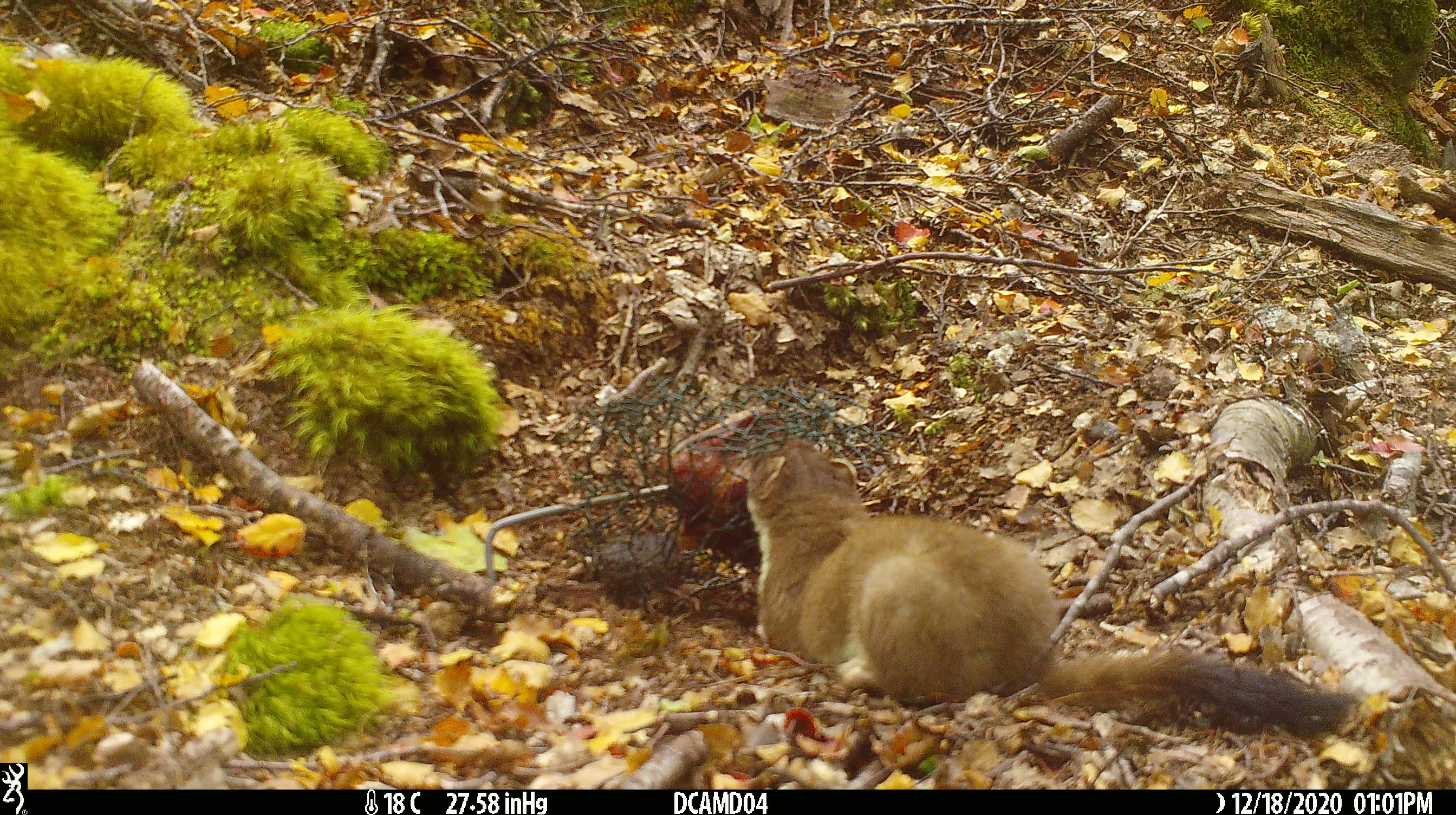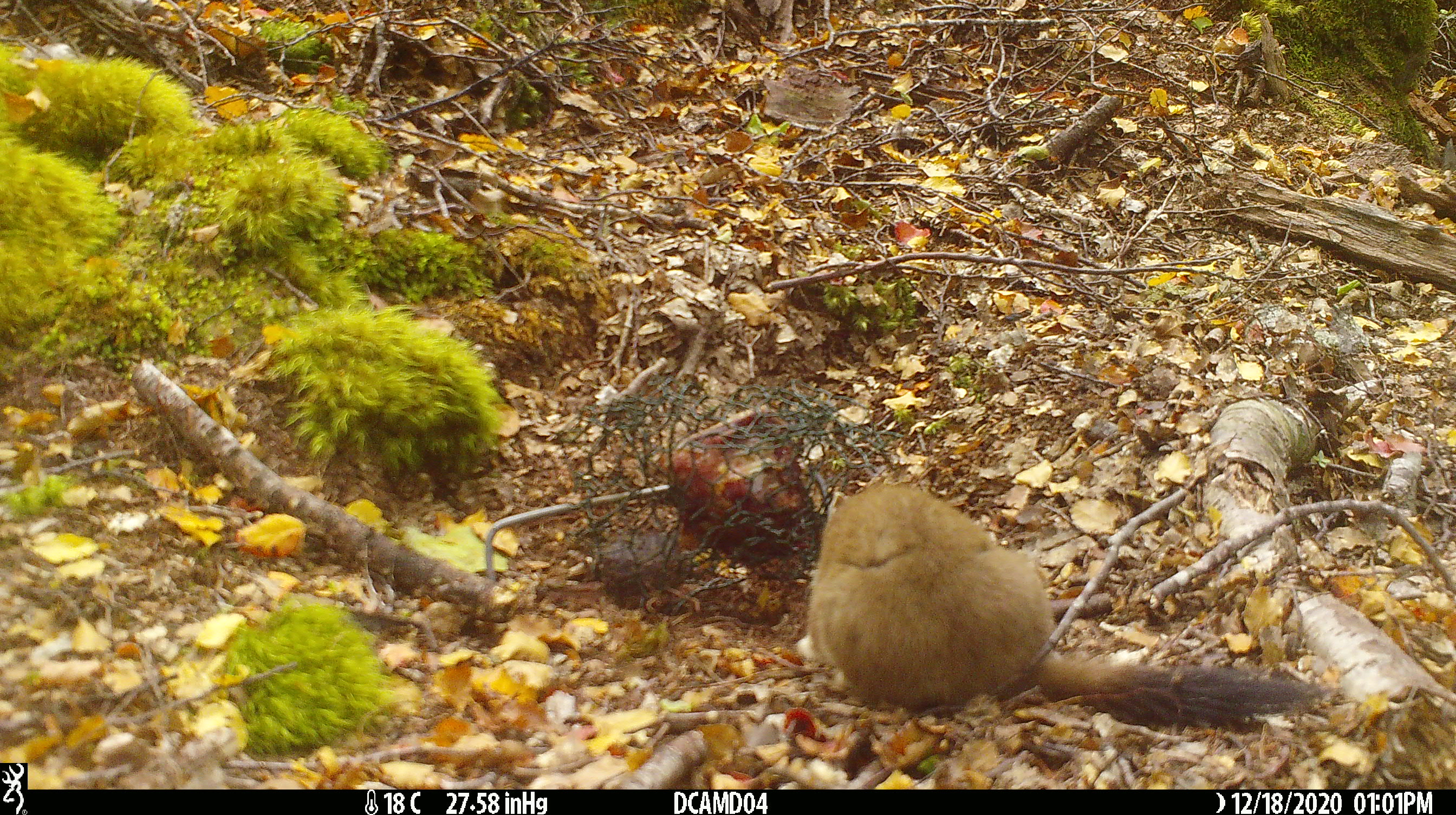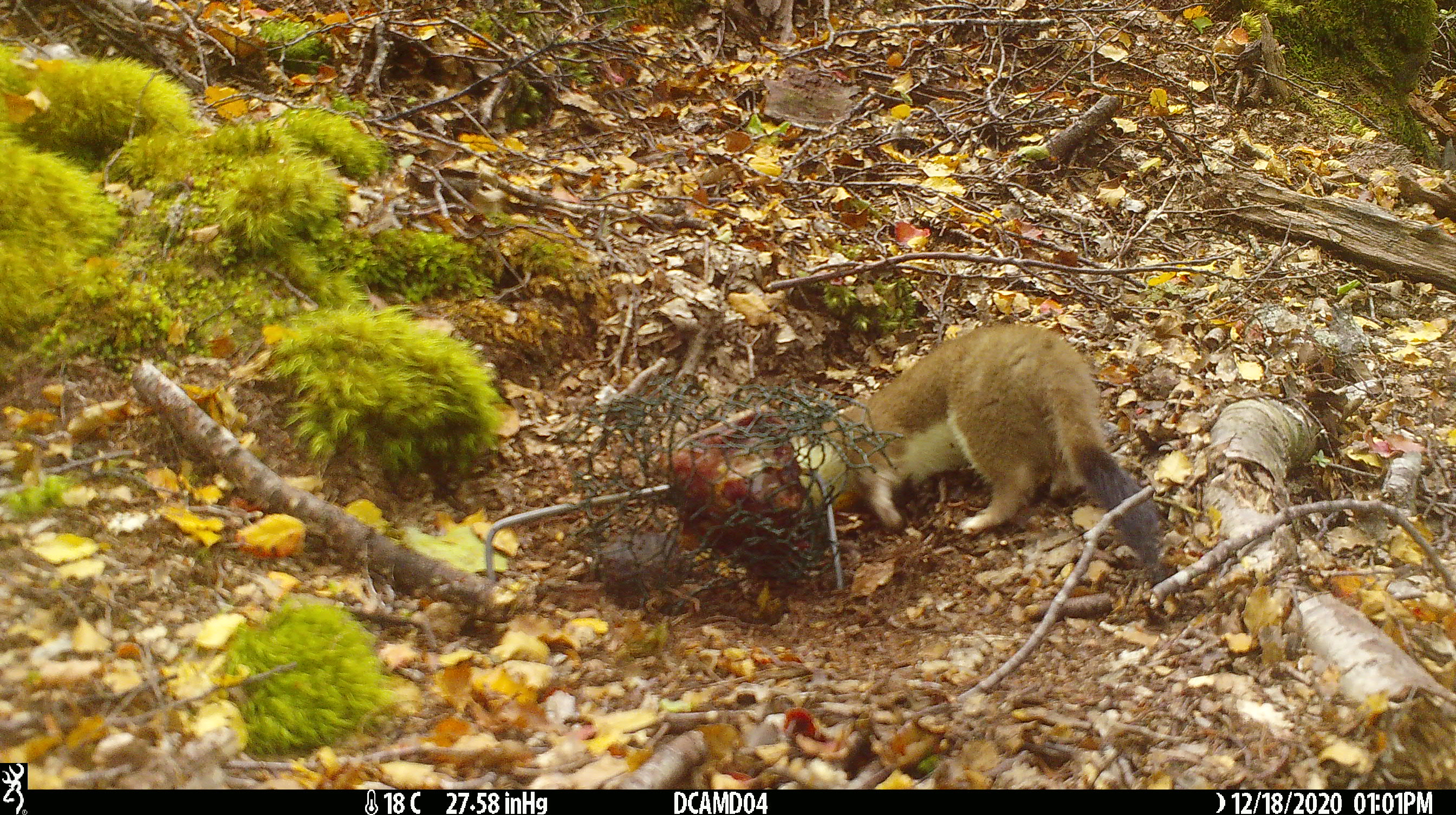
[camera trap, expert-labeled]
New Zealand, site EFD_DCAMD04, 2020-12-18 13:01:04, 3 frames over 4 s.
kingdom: Animalia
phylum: Chordata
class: Mammalia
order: Carnivora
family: Mustelidae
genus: Mustela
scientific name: Mustela erminea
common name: stoat